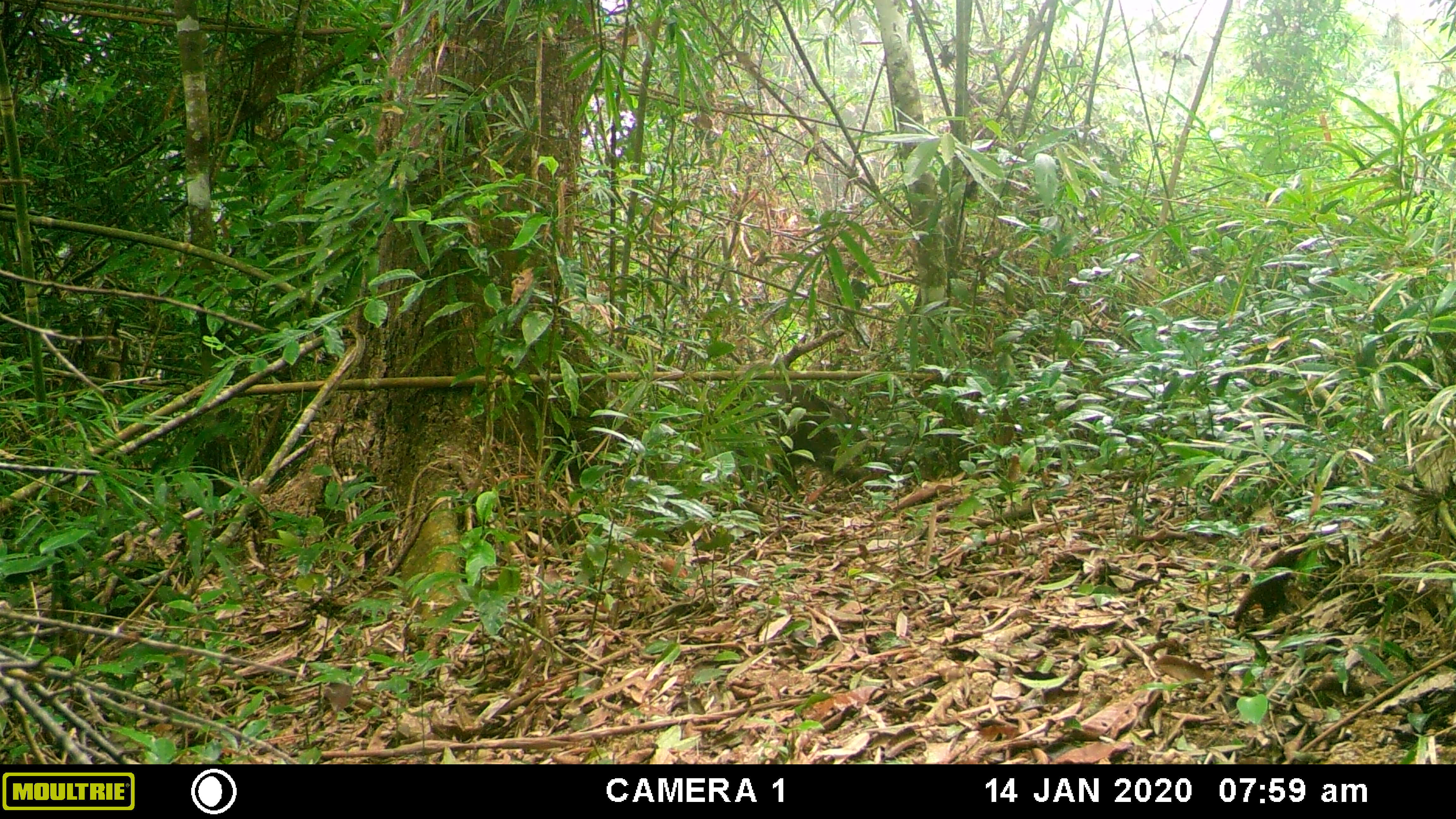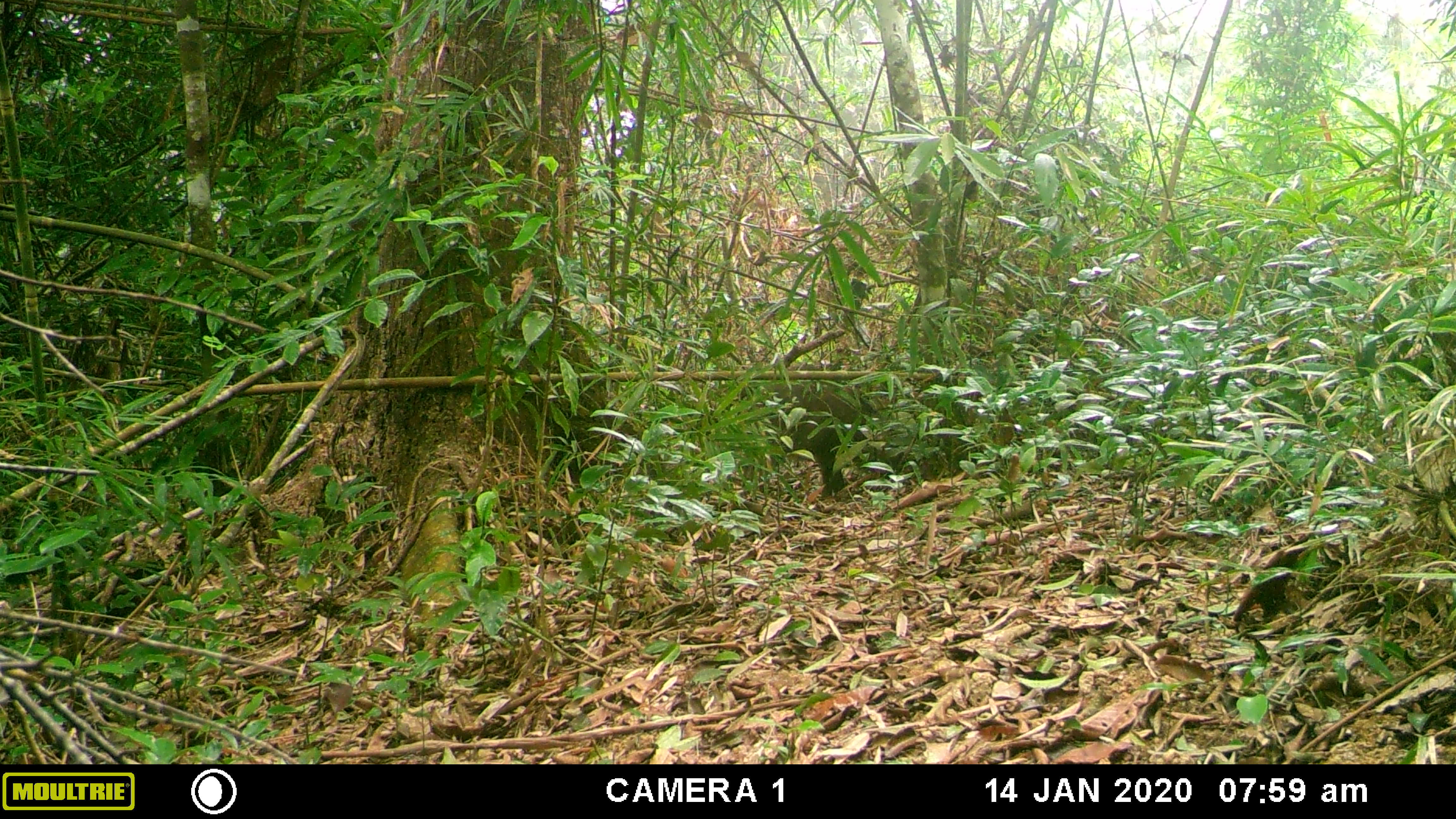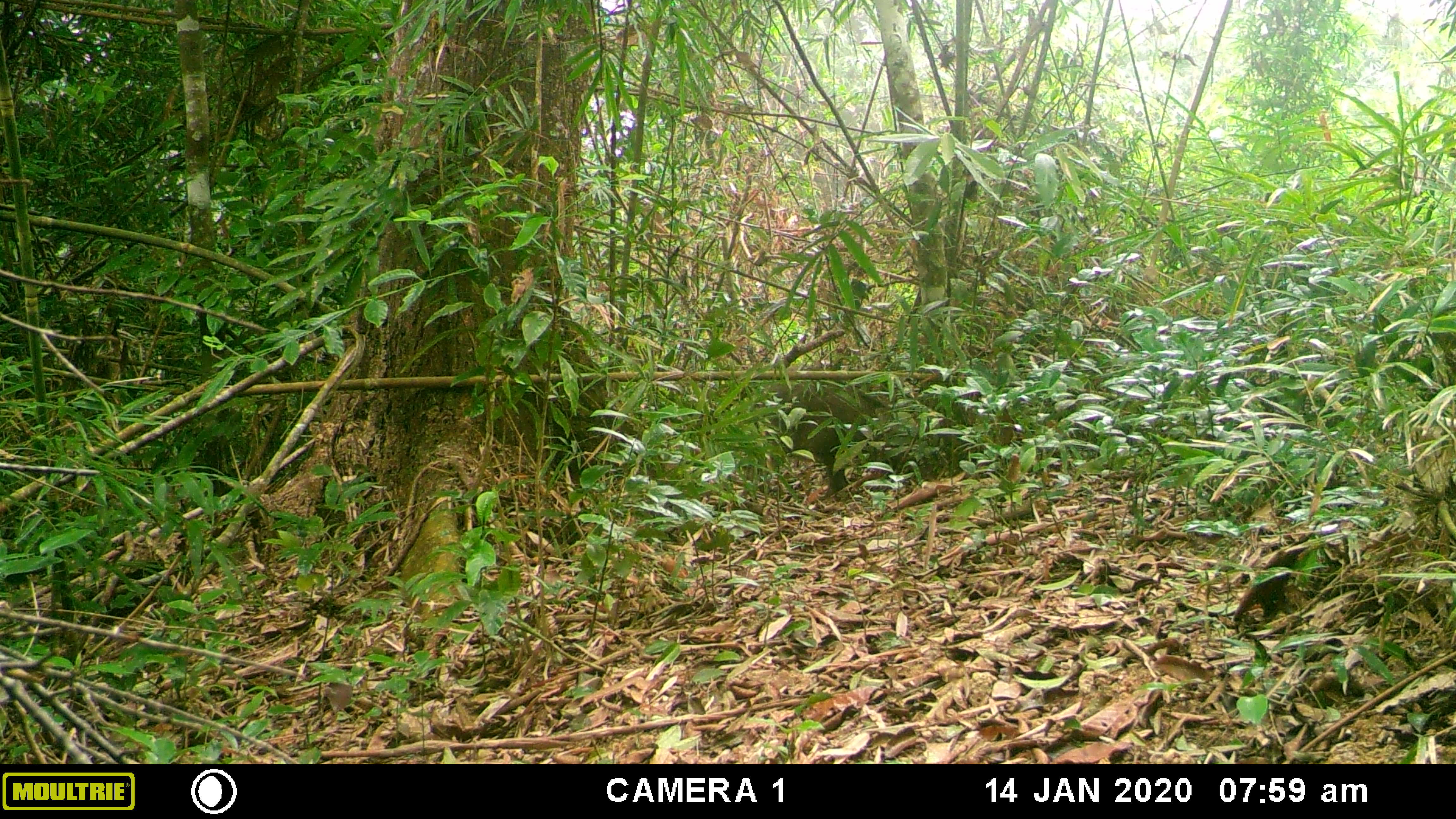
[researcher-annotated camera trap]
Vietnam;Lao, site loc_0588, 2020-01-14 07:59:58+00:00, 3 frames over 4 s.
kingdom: Animalia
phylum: Chordata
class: Mammalia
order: Artiodactyla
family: Suidae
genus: Sus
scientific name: Sus scrofa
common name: eurasian wild pig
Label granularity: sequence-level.